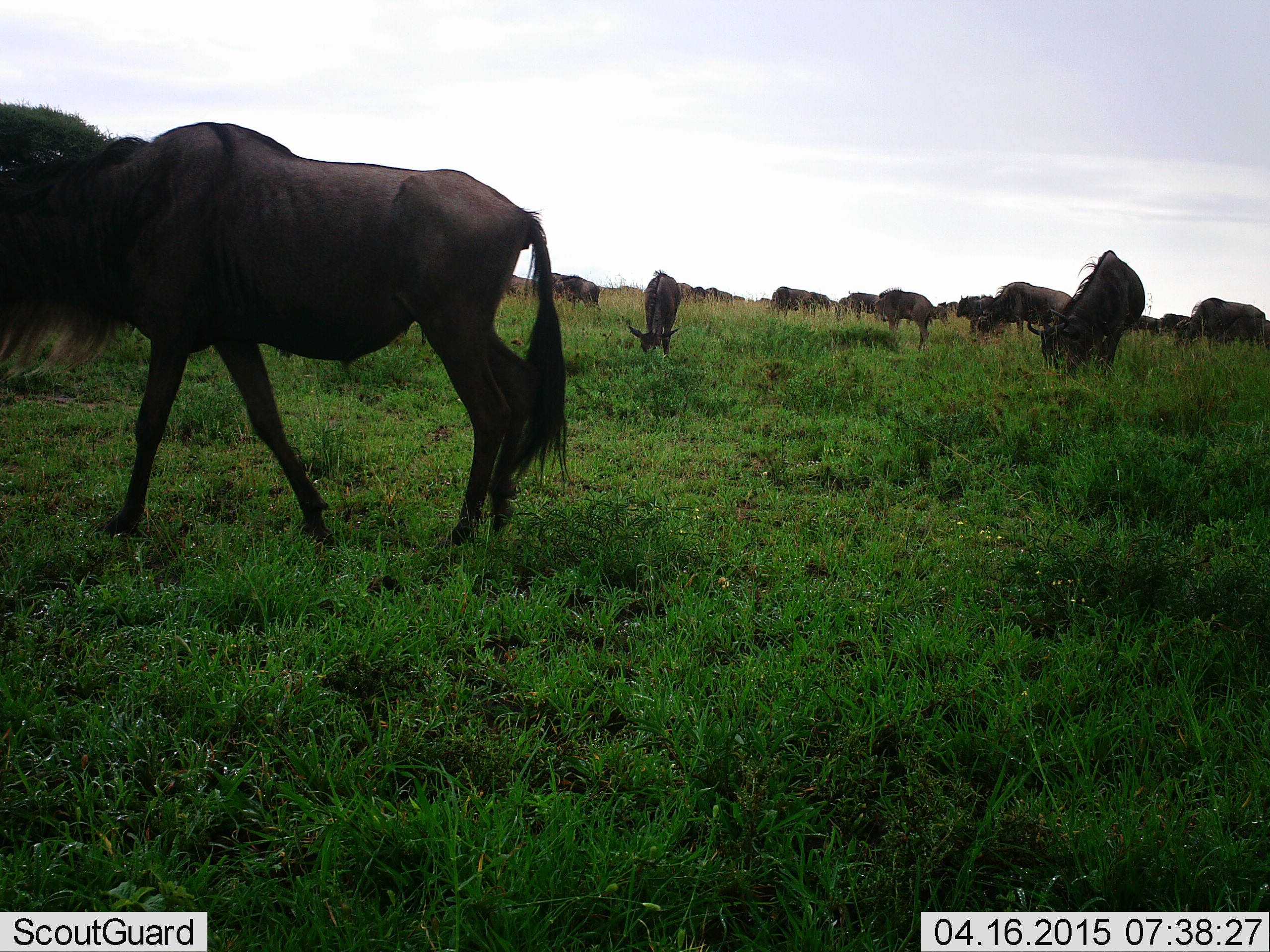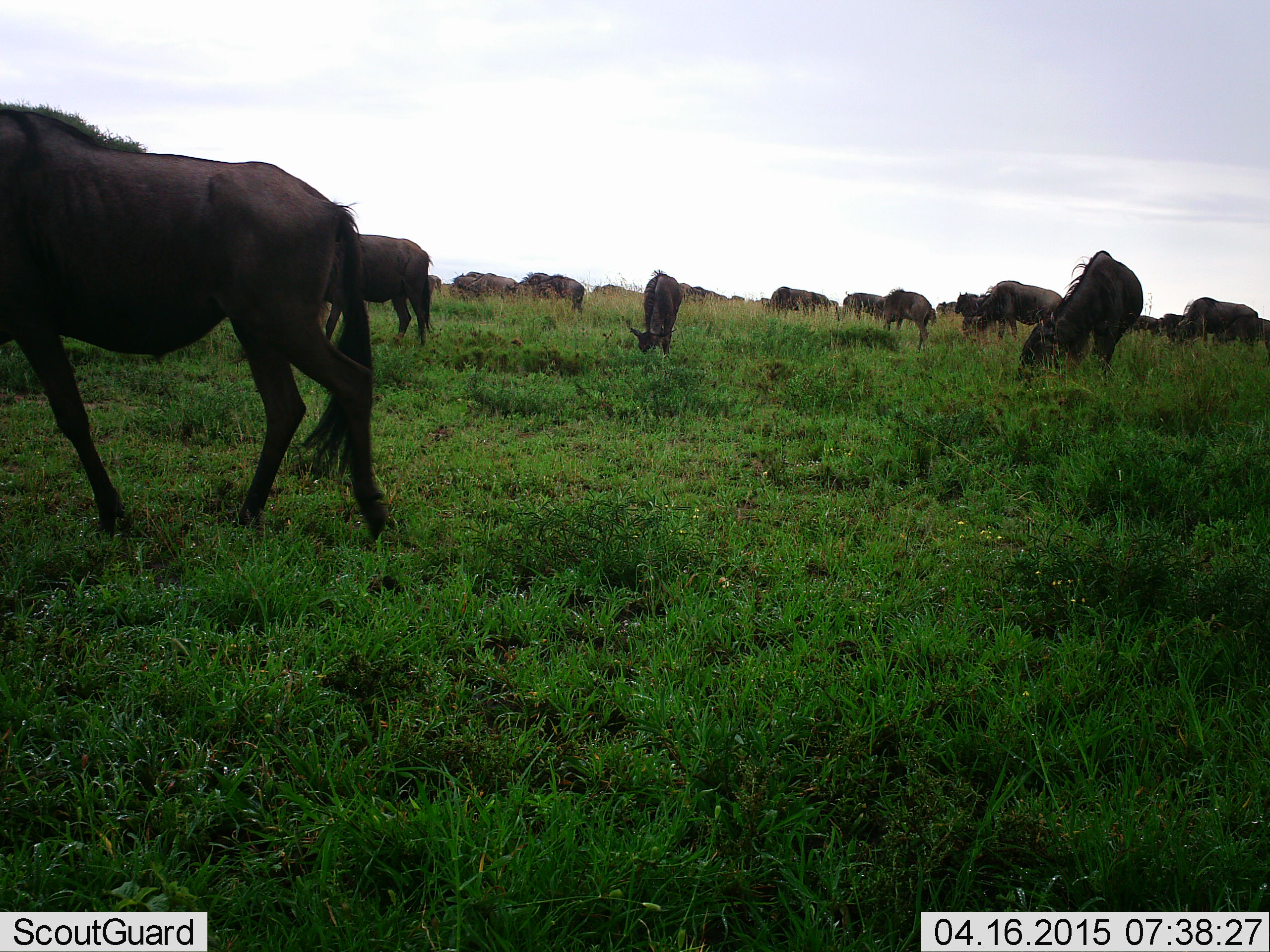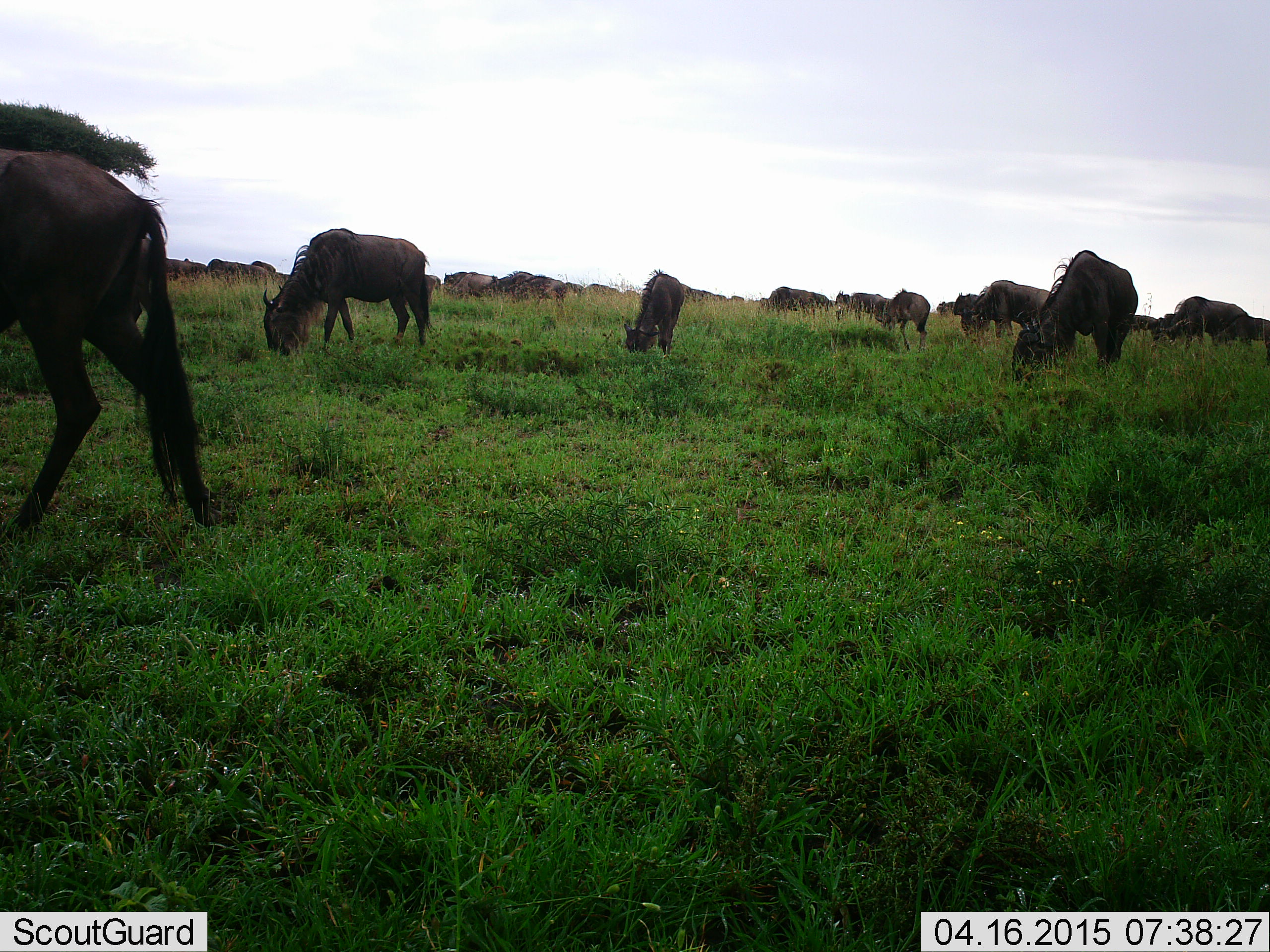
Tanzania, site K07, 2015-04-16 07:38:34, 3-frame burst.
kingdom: Animalia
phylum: Chordata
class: Mammalia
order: Artiodactyla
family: Bovidae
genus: Connochaetes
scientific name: Connochaetes taurinus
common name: blue wildebeest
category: wildebeest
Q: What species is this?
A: Wildebeest (blue wildebeest) (Connochaetes taurinus).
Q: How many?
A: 11-50.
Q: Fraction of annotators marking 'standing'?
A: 40%.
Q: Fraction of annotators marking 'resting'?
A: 0%.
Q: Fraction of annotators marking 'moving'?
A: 100%.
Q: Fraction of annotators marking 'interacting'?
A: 0%.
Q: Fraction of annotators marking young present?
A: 0%.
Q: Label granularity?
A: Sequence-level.